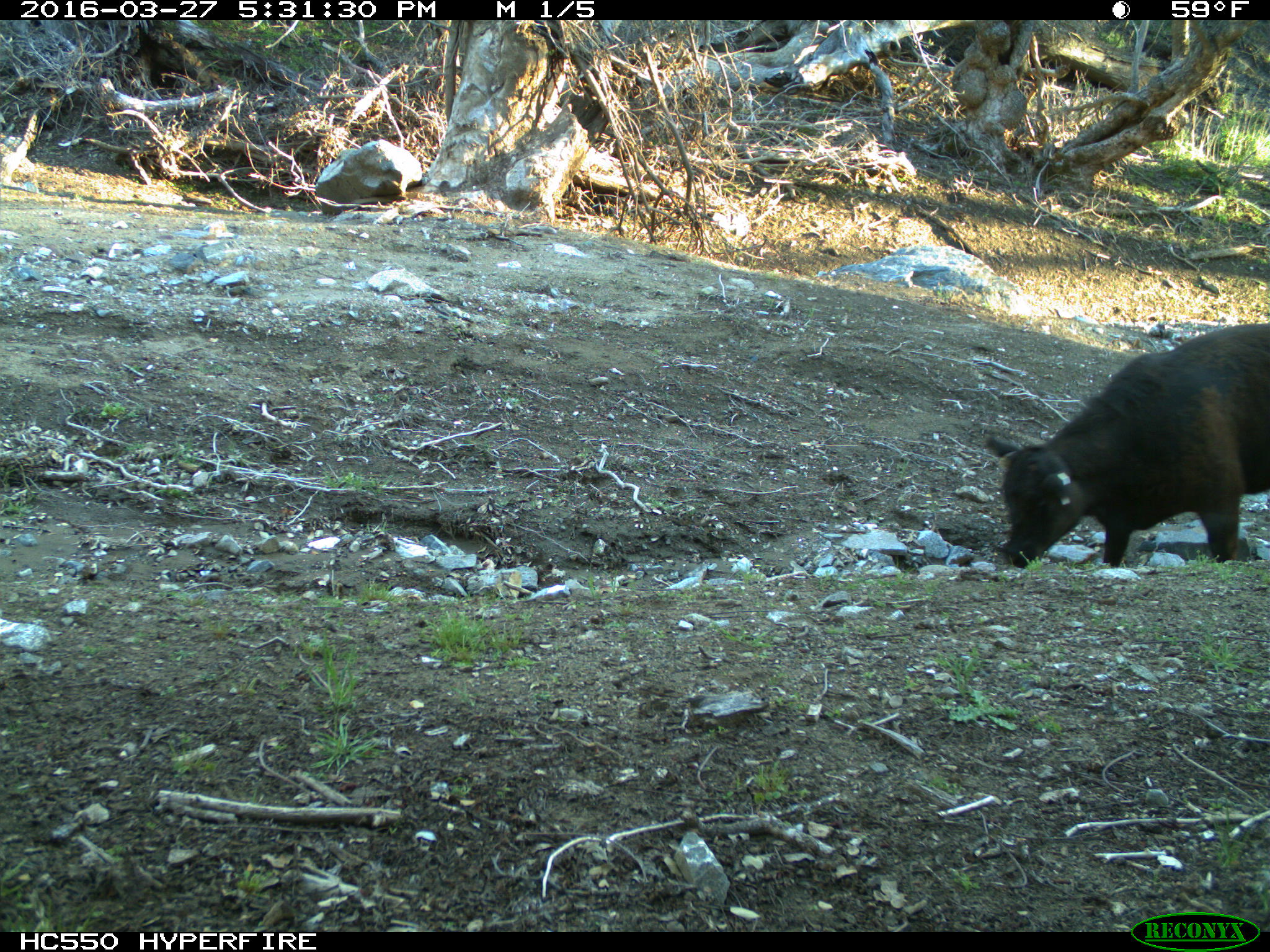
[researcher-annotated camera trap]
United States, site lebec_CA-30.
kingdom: Animalia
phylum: Chordata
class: Mammalia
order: Artiodactyla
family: Bovidae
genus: Bos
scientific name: Bos taurus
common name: domestic cow